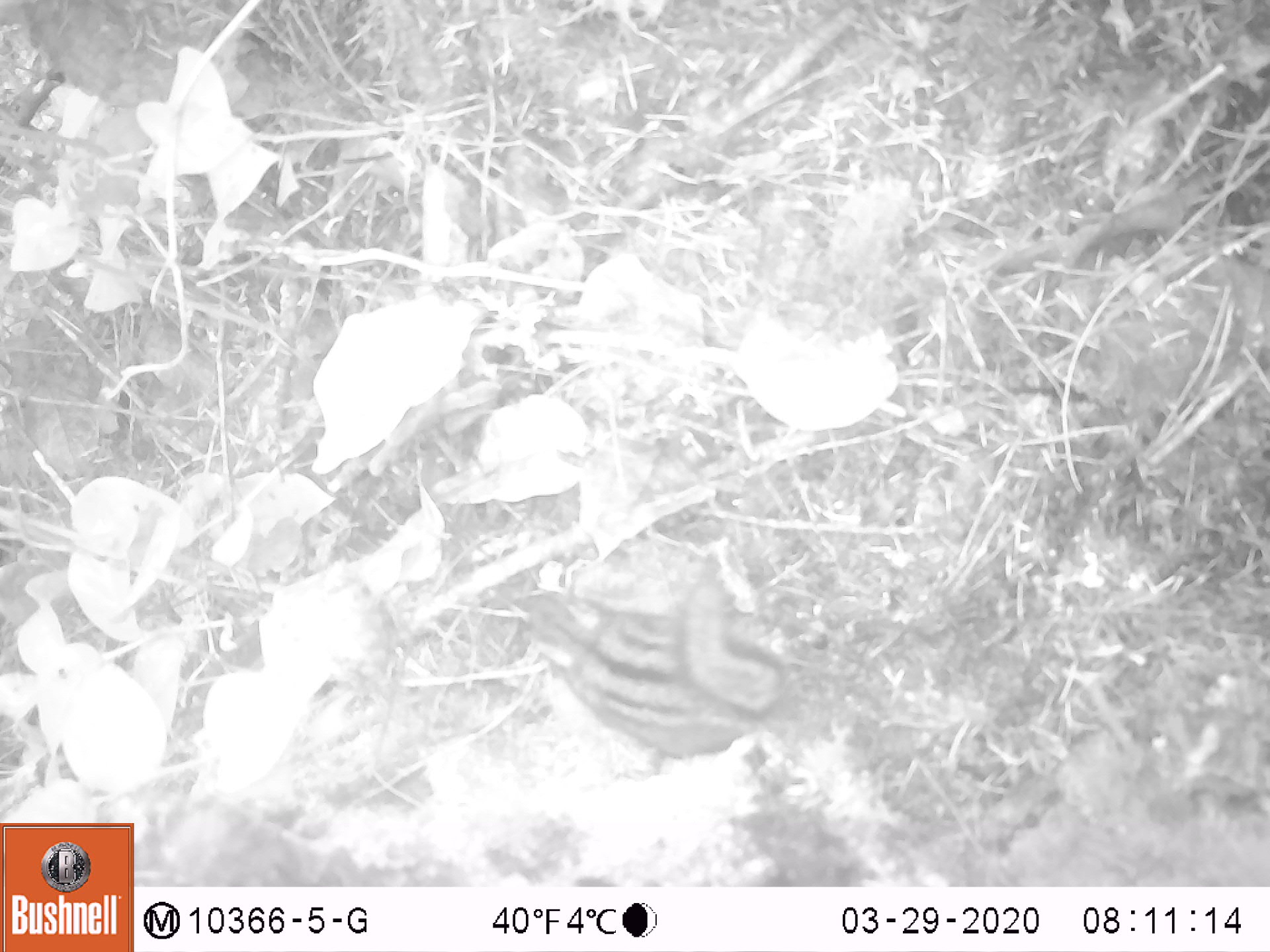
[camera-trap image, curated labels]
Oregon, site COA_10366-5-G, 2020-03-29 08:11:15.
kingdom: Animalia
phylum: Chordata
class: Mammalia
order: Rodentia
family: Sciuridae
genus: Neotamias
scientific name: Neotamias townsendii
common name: townsend's chipmunk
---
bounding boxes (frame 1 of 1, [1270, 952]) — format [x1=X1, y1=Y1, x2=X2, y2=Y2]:
townsend's chipmunk: [x1=492, y1=563, x2=805, y2=781]